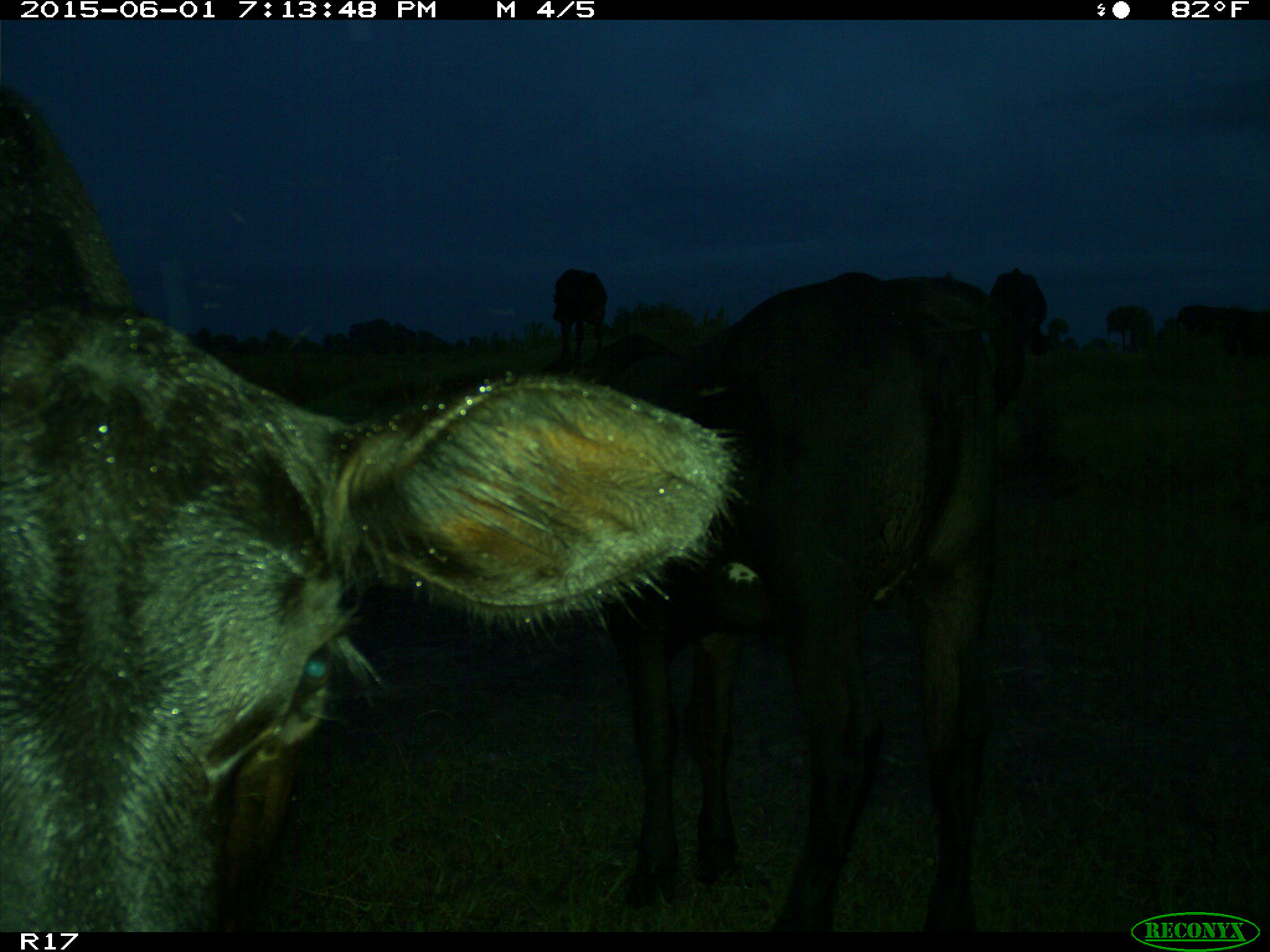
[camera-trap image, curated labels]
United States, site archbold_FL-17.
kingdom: Animalia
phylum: Chordata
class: Mammalia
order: Artiodactyla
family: Bovidae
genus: Bos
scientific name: Bos taurus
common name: domestic cow